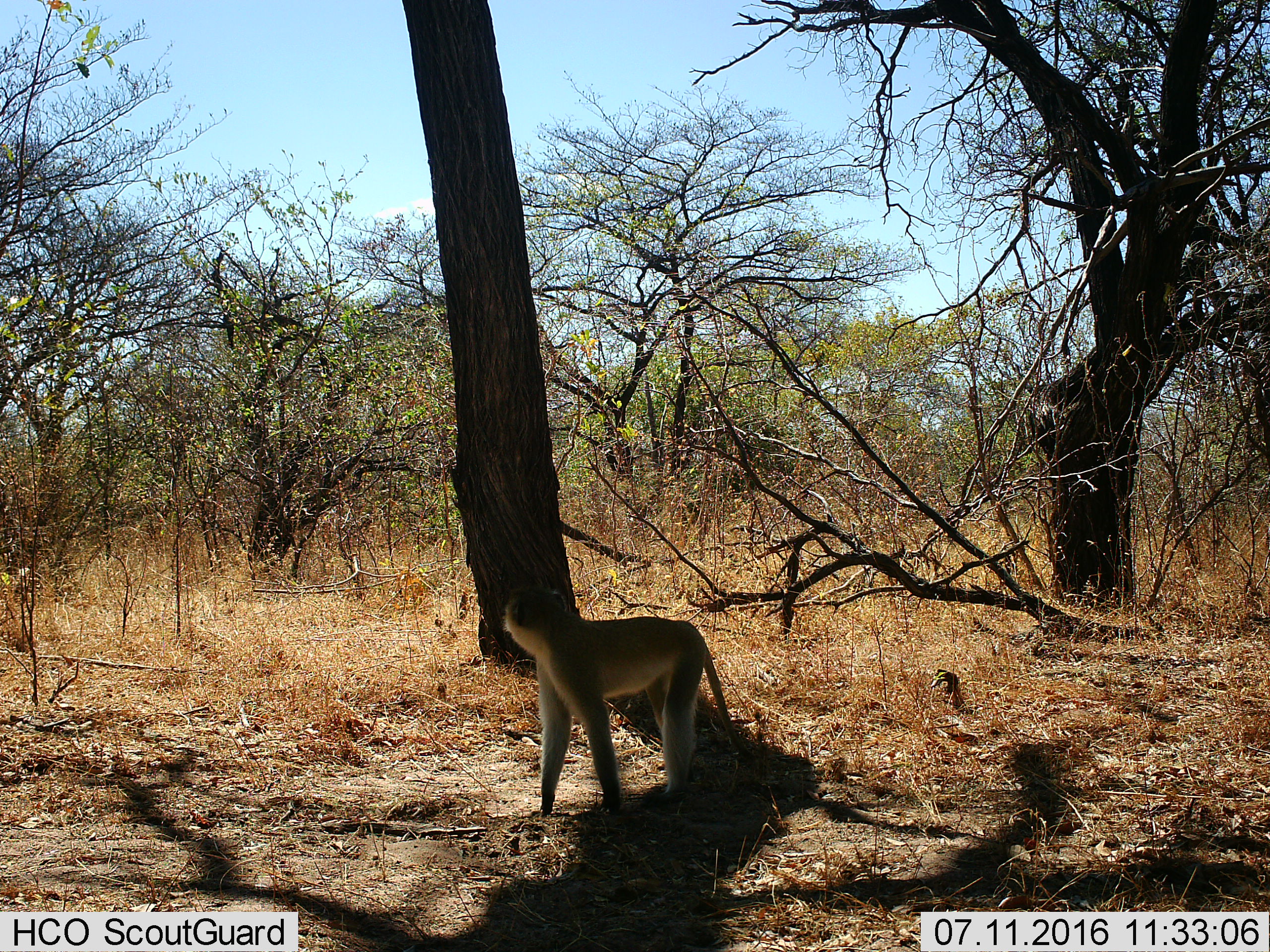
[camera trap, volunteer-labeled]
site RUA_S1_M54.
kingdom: Animalia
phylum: Chordata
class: Mammalia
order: Primates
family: Cercopithecidae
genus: Chlorocebus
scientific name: Chlorocebus pygerythrus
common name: vervet monkey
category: monkeyvervet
Monkeyvervet (vervet monkey) (Chlorocebus pygerythrus), count 1. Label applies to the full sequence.